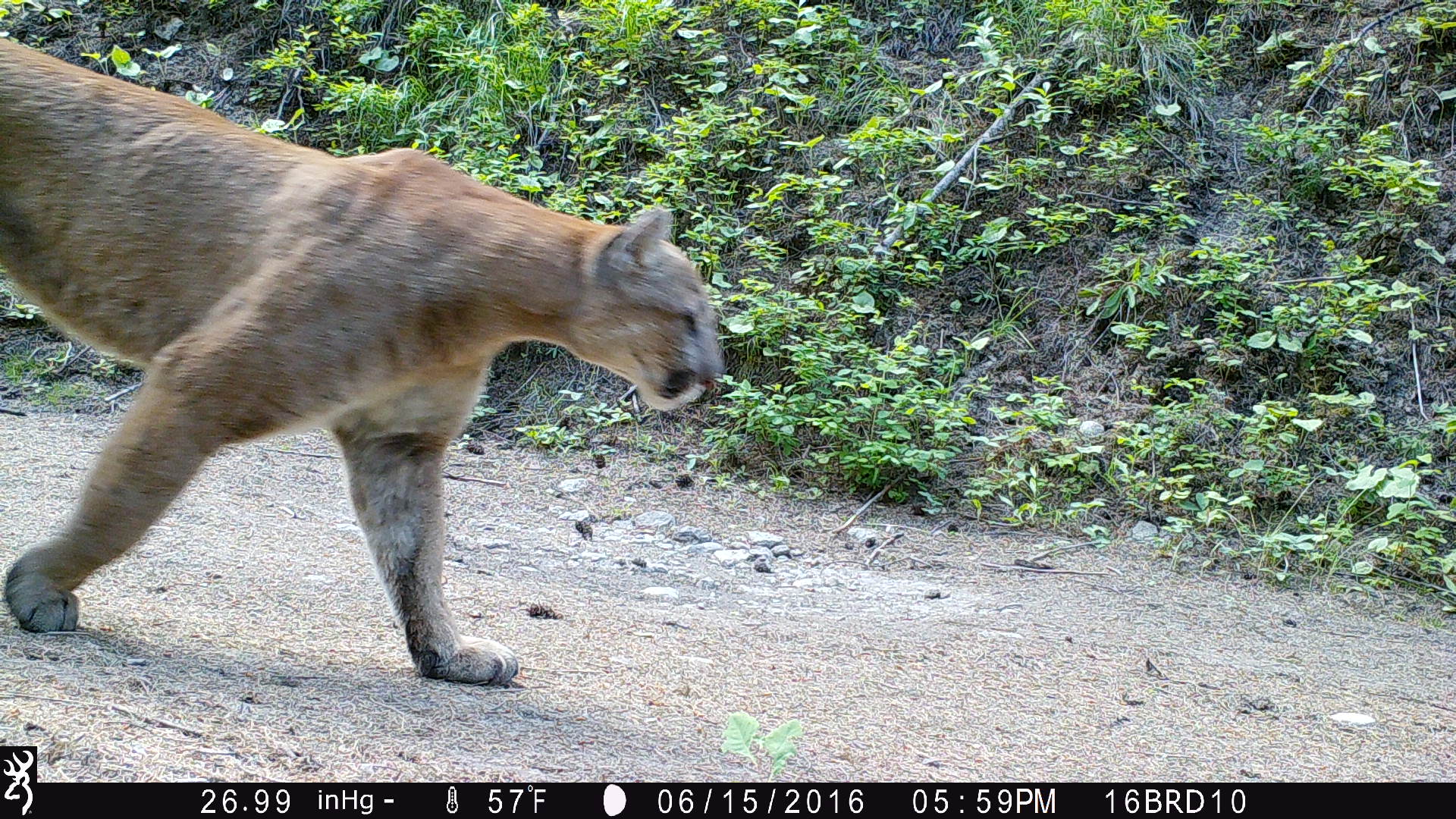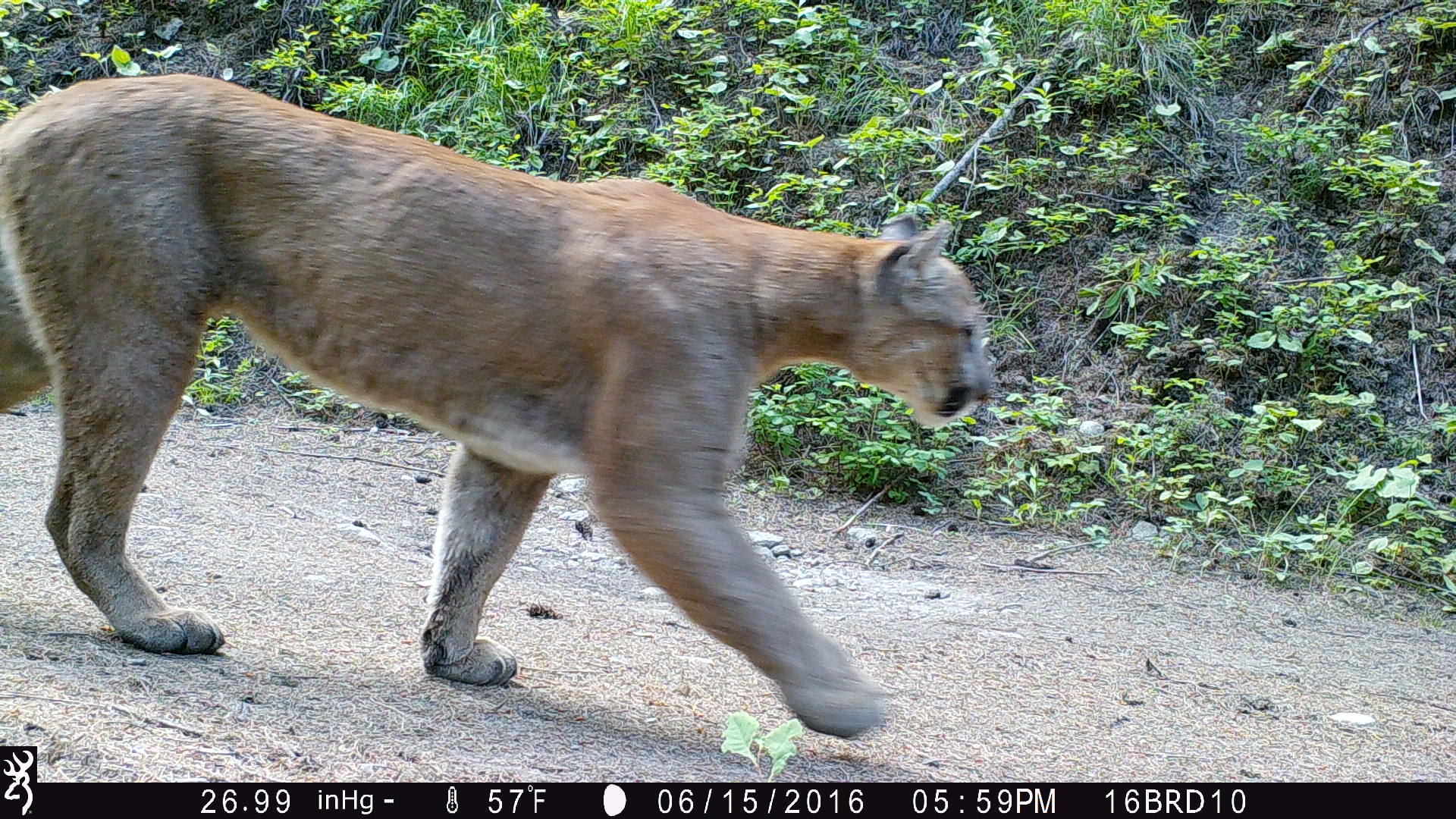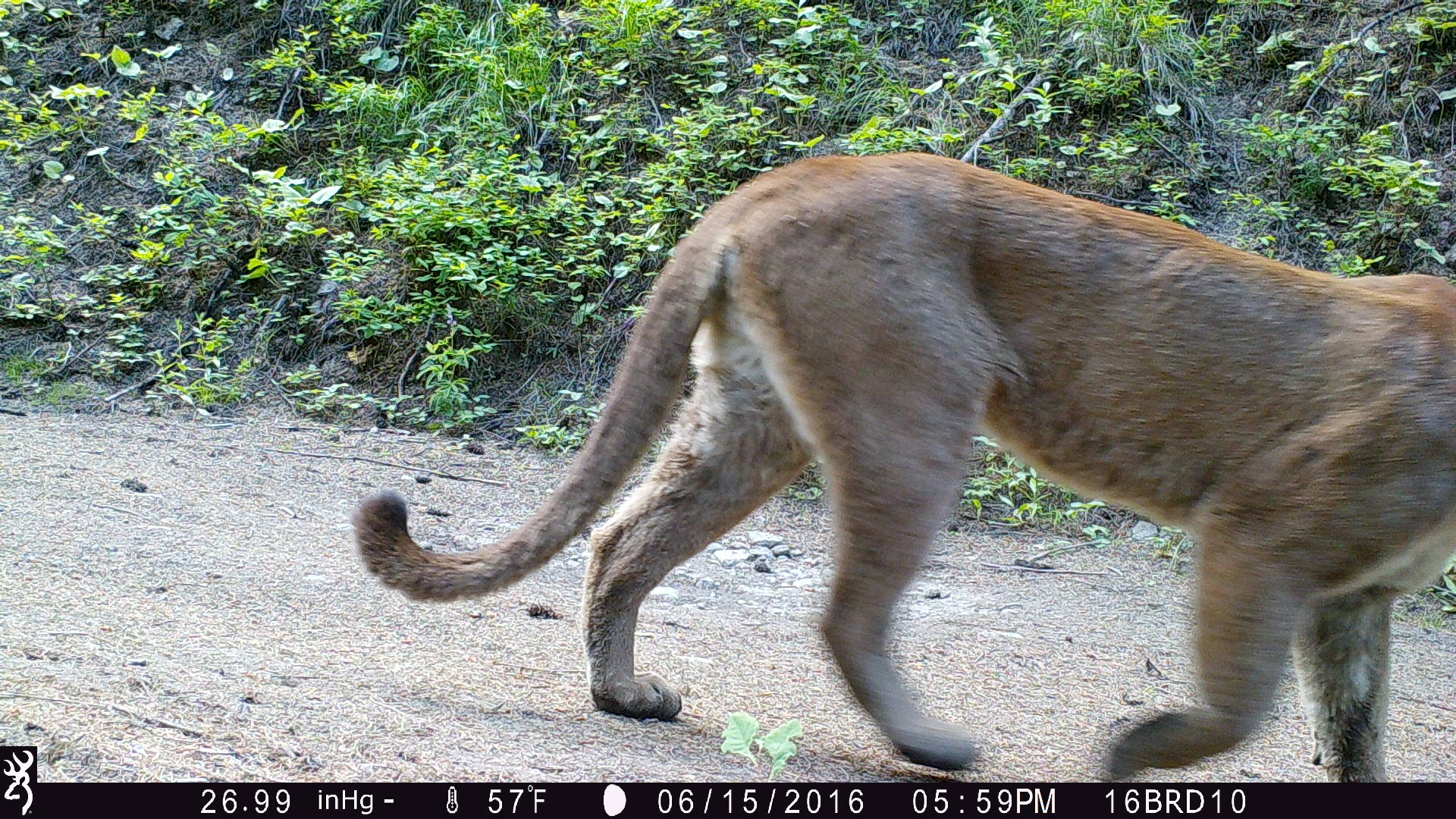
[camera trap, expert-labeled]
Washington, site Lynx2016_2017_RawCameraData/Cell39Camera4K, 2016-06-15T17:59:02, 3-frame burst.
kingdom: Animalia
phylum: Chordata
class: Mammalia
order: Carnivora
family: Felidae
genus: Puma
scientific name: Puma concolor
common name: mountain lion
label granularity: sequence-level